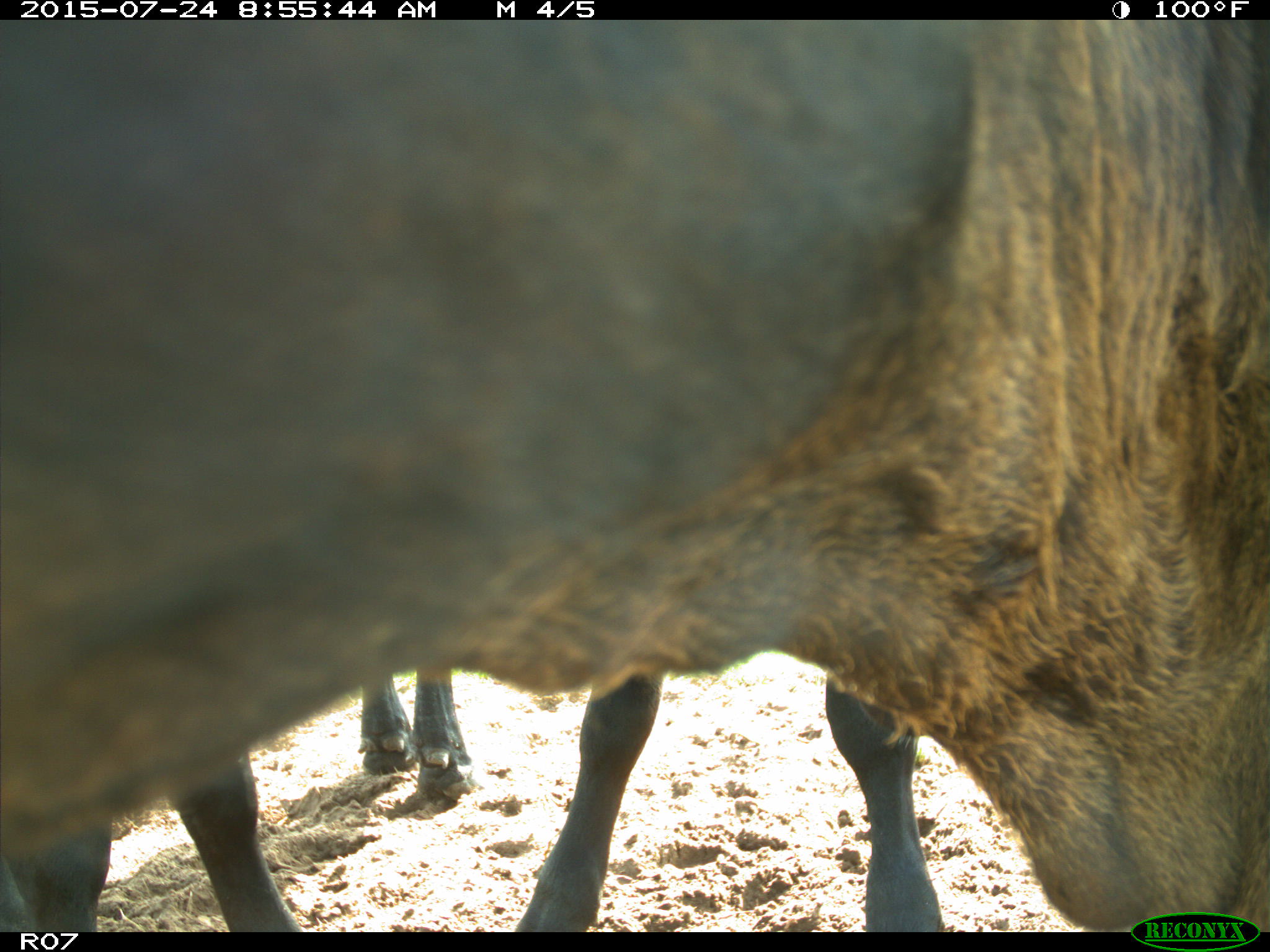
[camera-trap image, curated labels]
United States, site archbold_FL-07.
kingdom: Animalia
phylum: Chordata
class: Mammalia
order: Artiodactyla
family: Bovidae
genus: Bos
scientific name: Bos taurus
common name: domestic cow